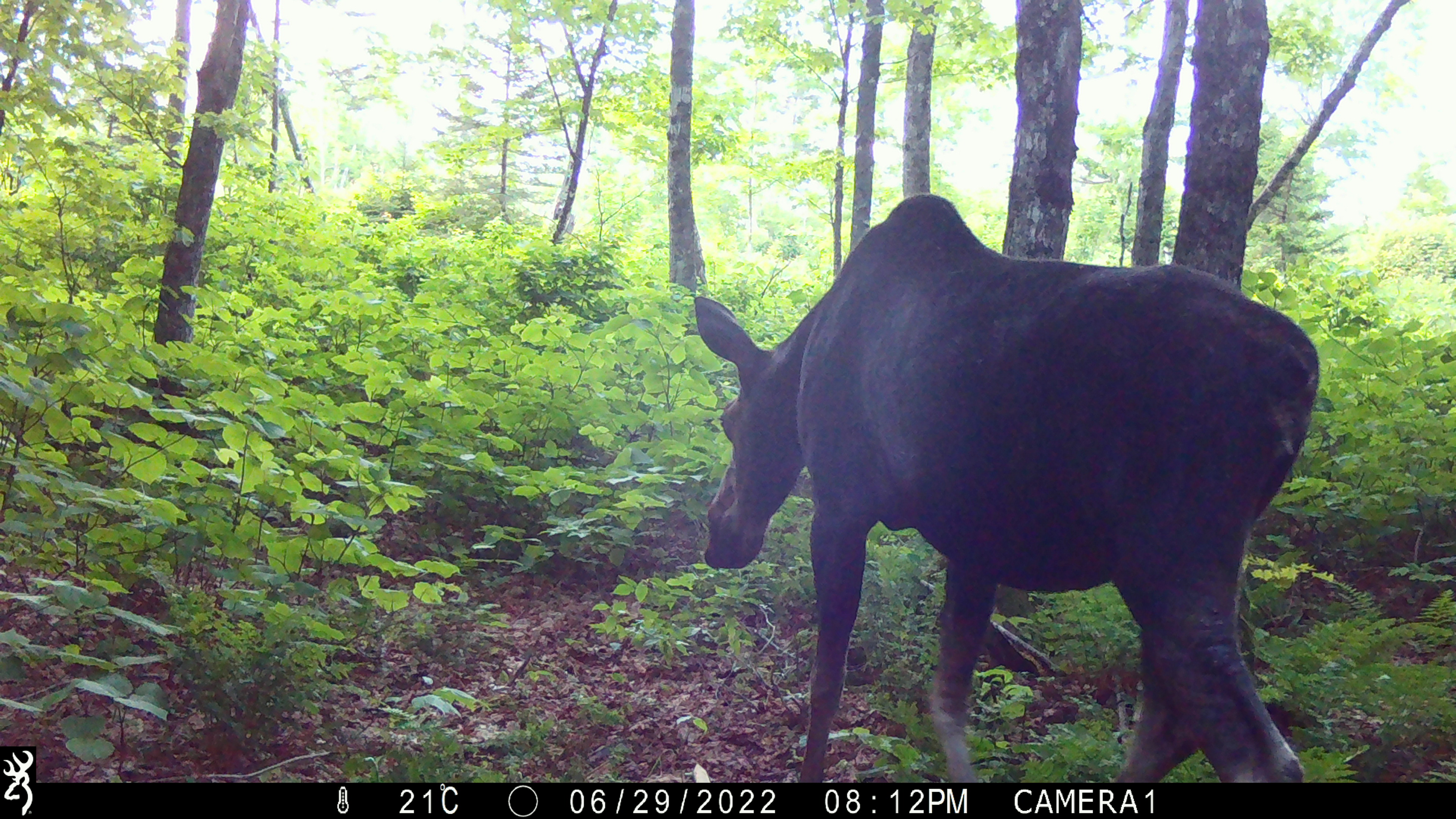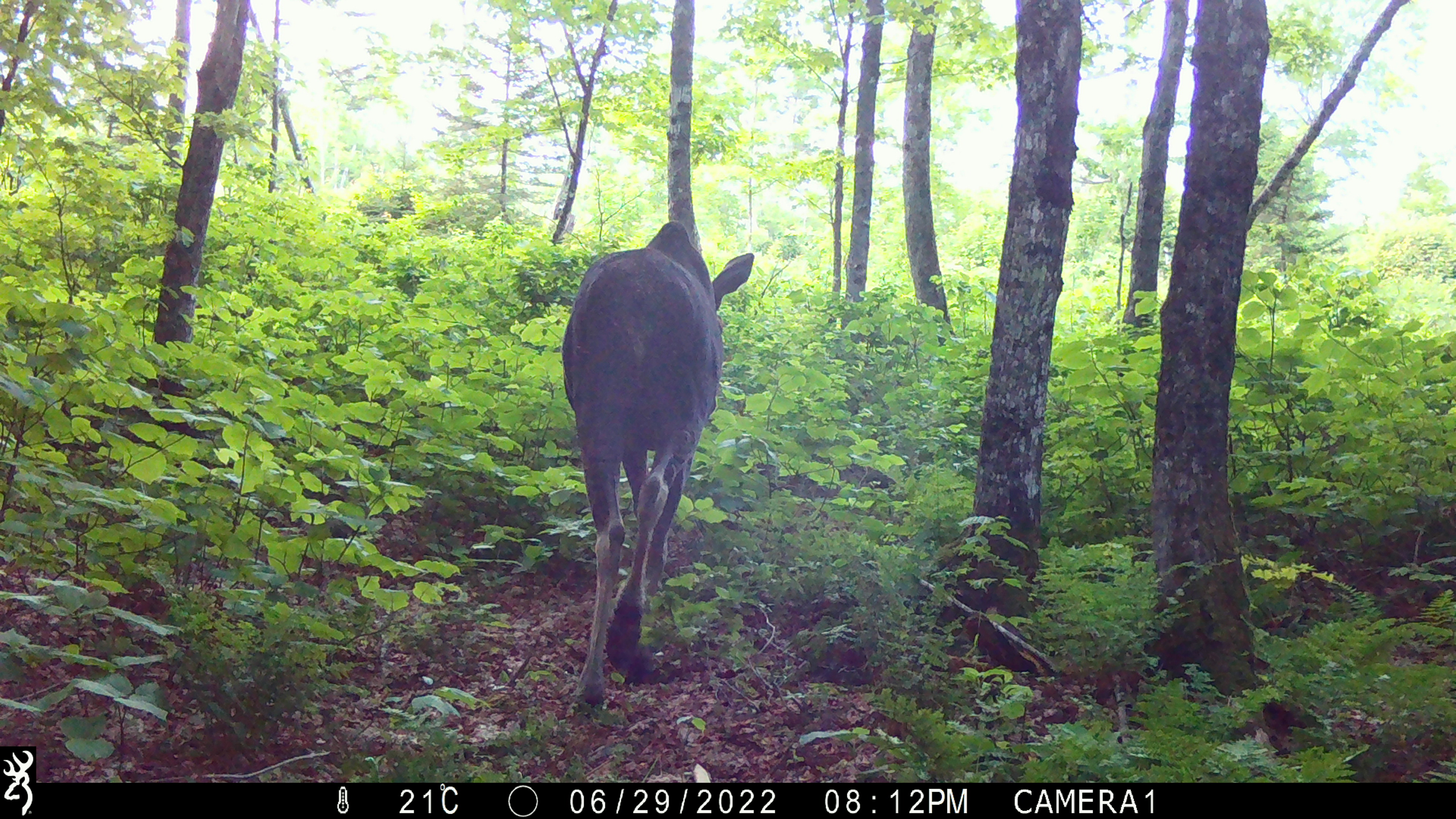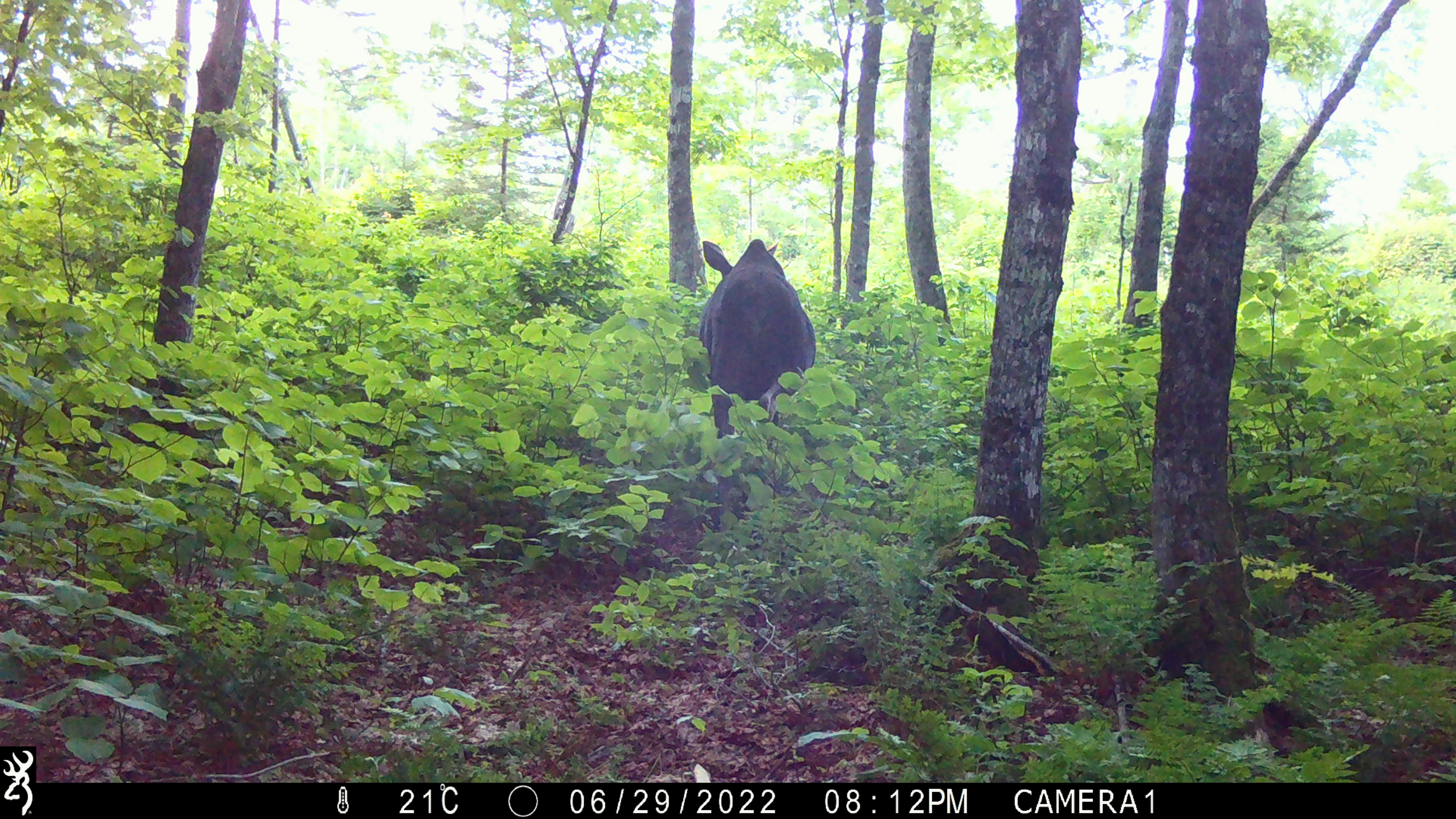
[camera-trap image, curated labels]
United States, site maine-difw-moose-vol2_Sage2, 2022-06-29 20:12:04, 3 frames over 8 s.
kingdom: Animalia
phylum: Chordata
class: Mammalia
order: Artiodactyla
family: Cervidae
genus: Alces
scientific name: Alces alces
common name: moose